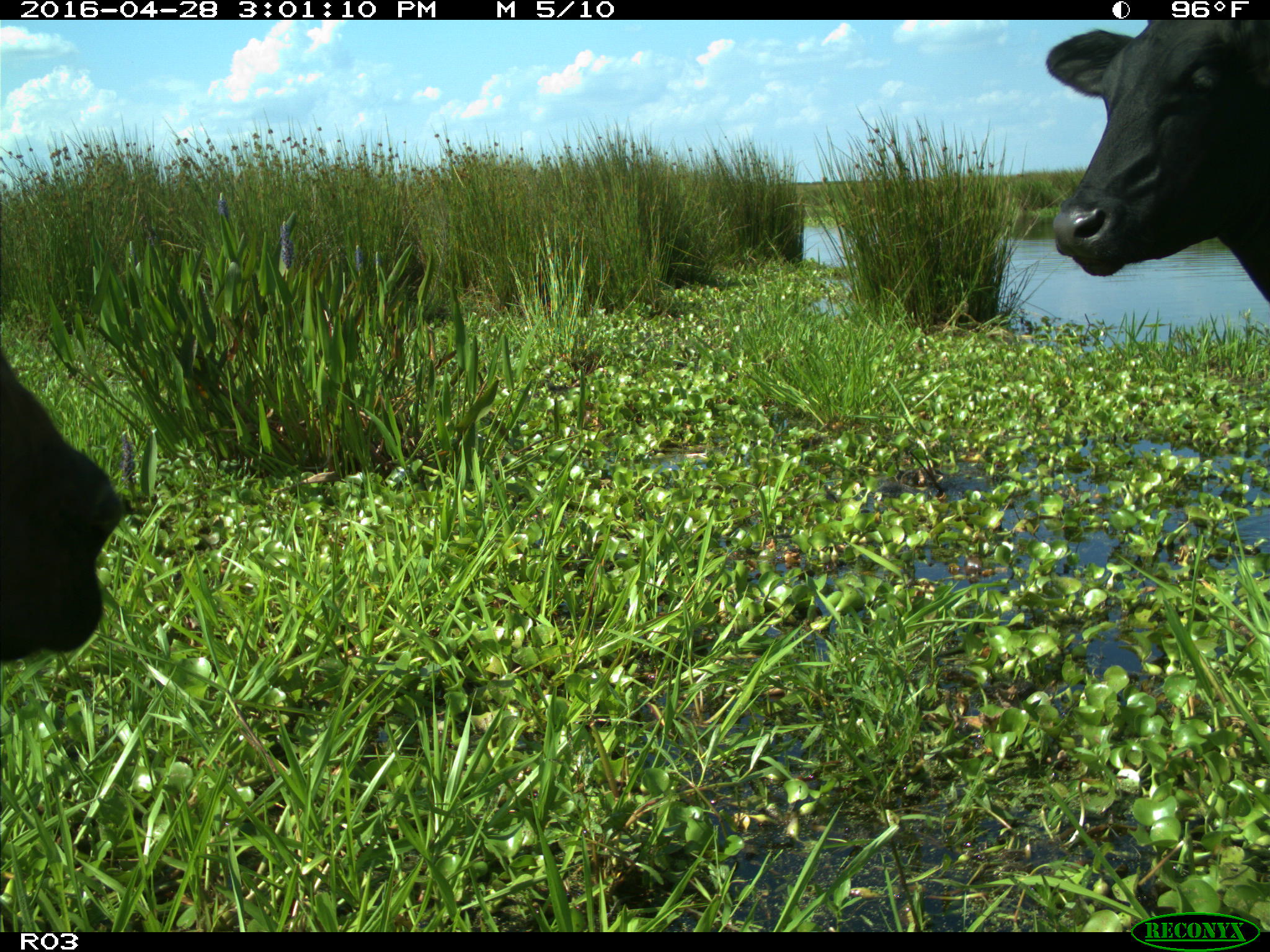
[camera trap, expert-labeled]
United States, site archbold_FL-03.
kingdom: Animalia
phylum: Chordata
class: Mammalia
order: Artiodactyla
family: Bovidae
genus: Bos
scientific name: Bos taurus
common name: domestic cow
Bos taurus (domestic cow).